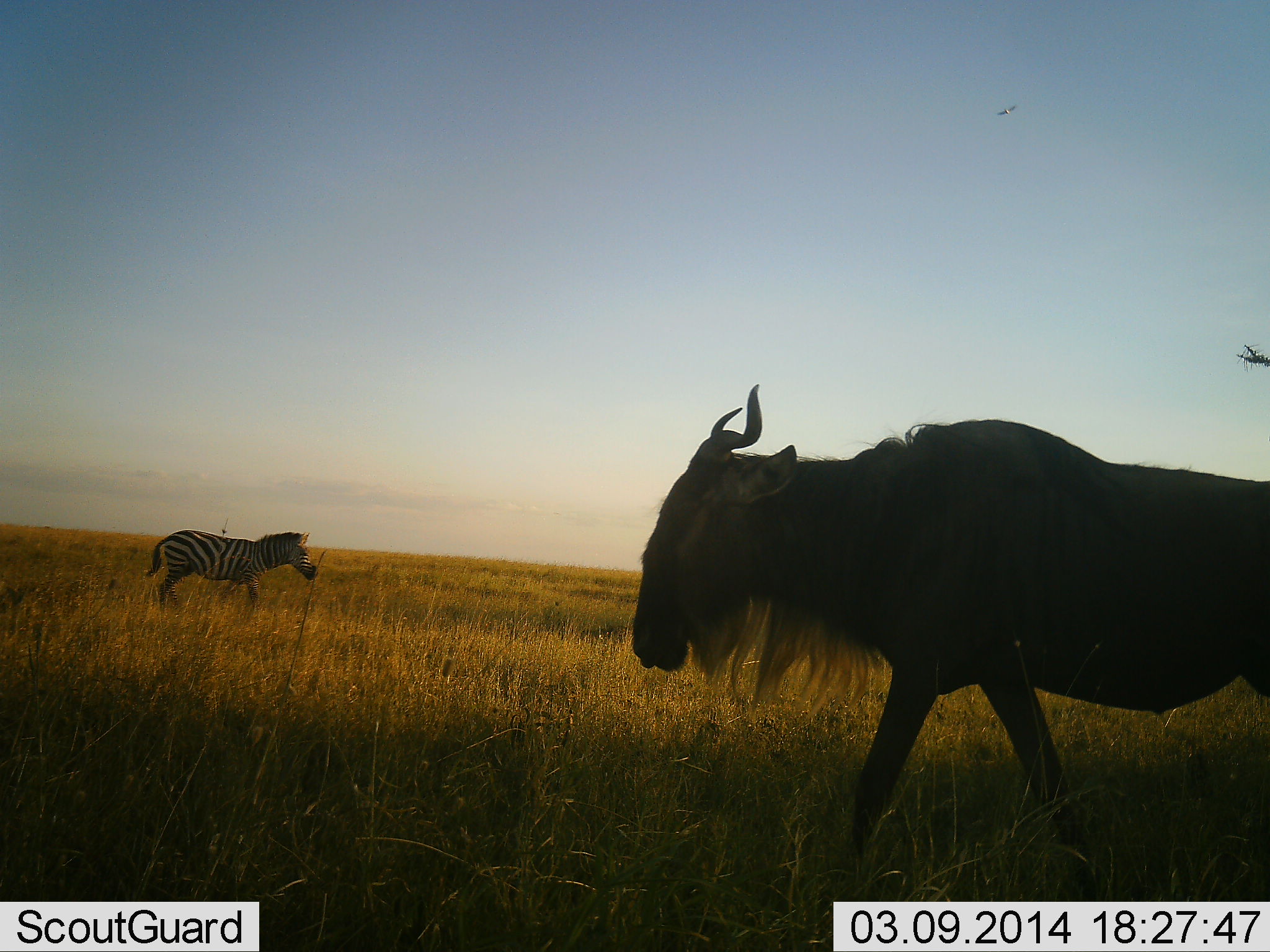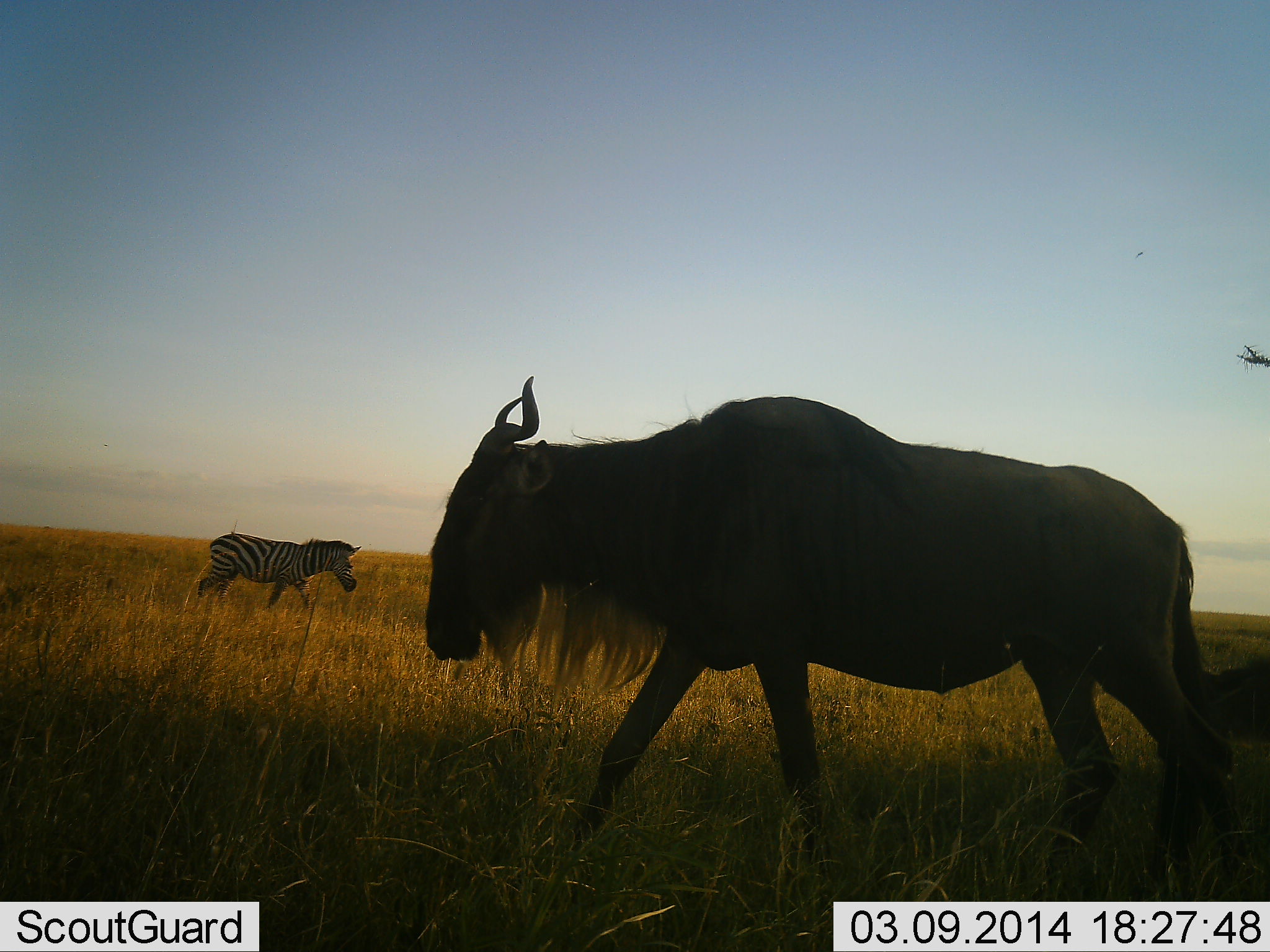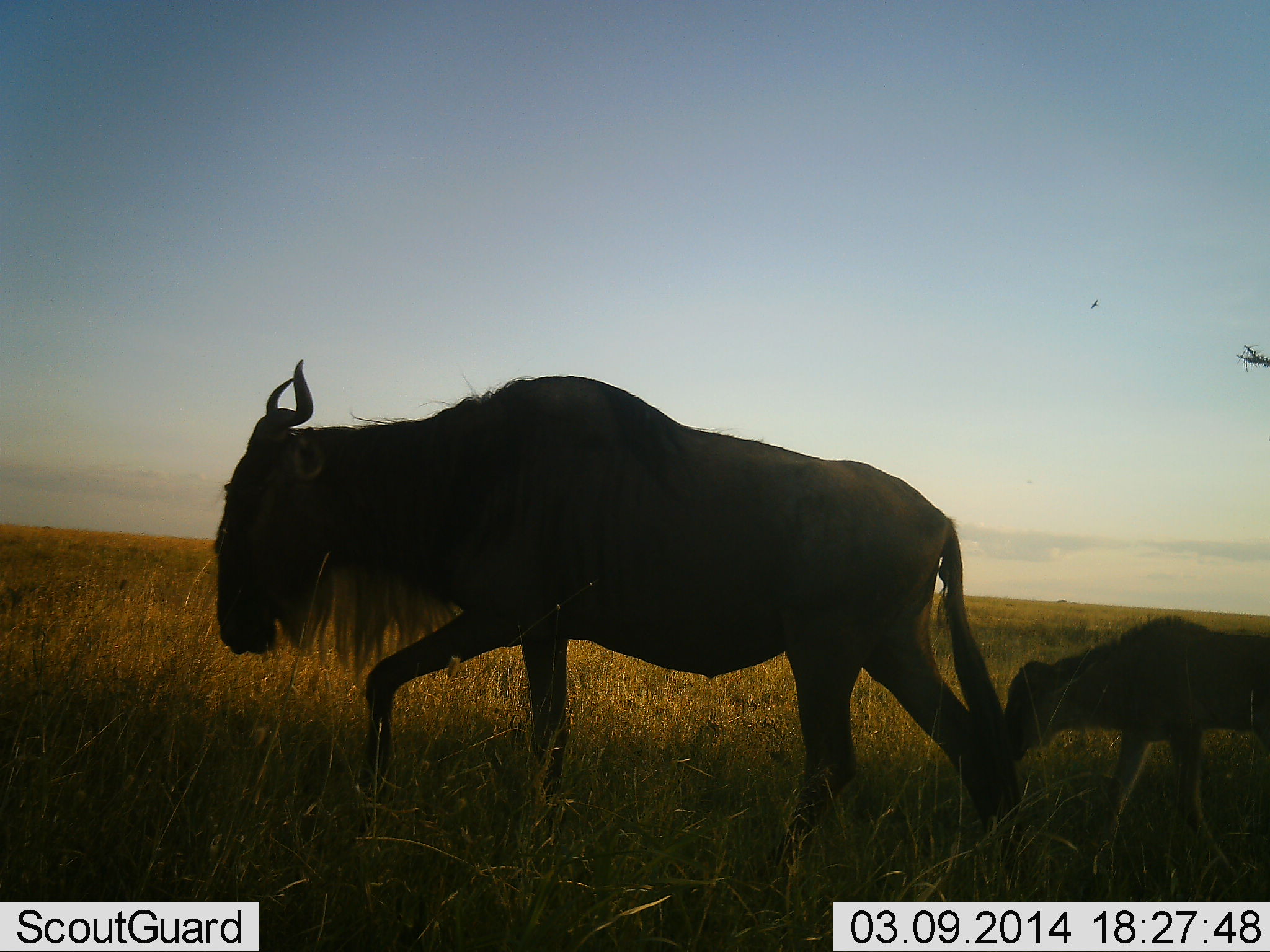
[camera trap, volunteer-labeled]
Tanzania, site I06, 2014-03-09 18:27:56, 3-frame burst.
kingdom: Animalia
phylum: Chordata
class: Mammalia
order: Artiodactyla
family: Bovidae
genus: Connochaetes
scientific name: Connochaetes taurinus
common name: blue wildebeest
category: wildebeest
Wildebeest (blue wildebeest) (Connochaetes taurinus), count 2. Behavior (volunteer vote fractions): standing 0%, resting 0%, moving 100%, interacting 0%. Young present (vote fraction): 70%. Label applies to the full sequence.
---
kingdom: Animalia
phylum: Chordata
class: Mammalia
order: Perissodactyla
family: Equidae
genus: Equus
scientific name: Equus quagga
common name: plains zebra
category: zebra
Zebra (plains zebra) (Equus quagga), count 1. Behavior (volunteer vote fractions): standing 20%, resting 0%, moving 80%, interacting 0%. Young present (vote fraction): 0%. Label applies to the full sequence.